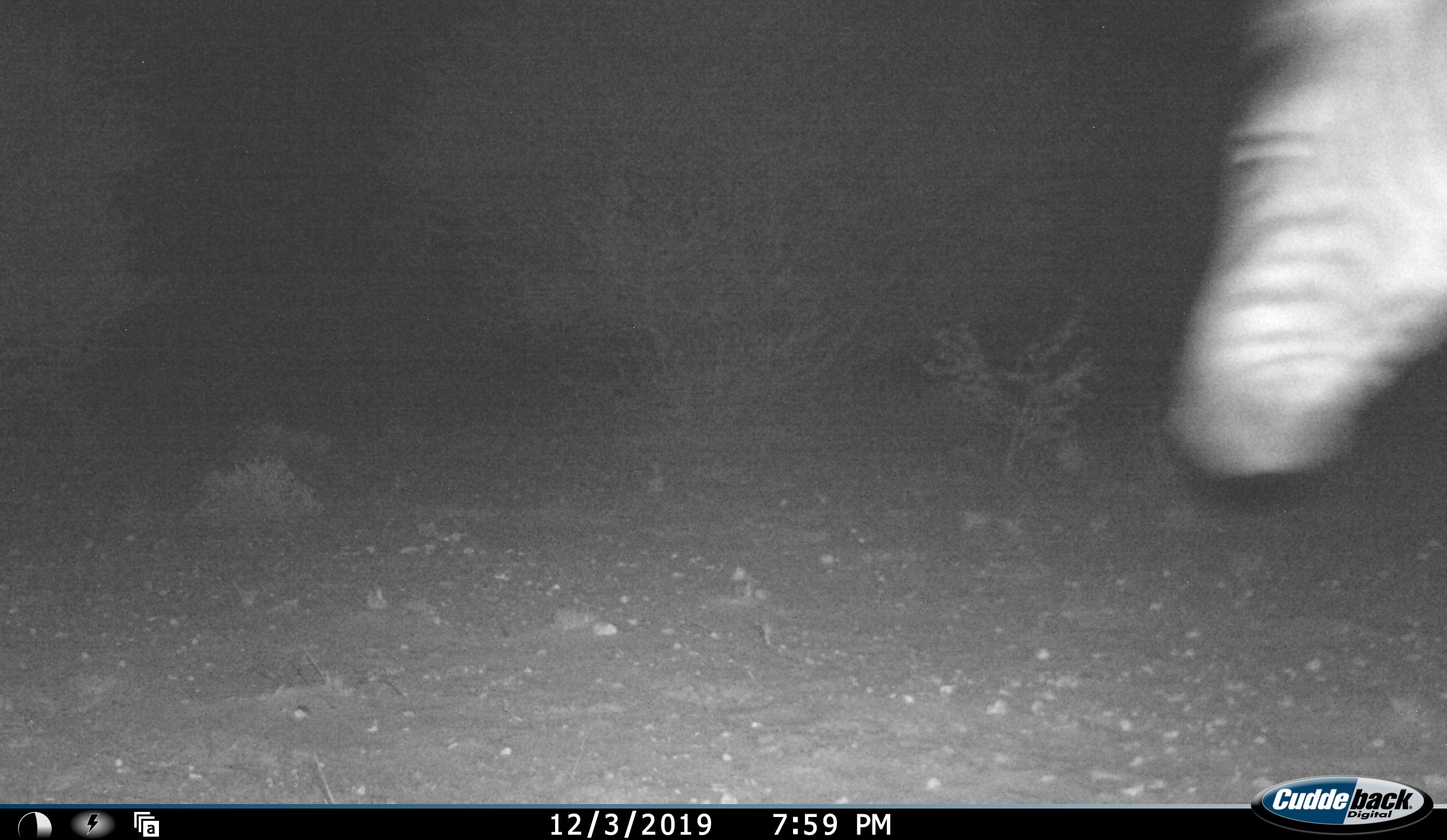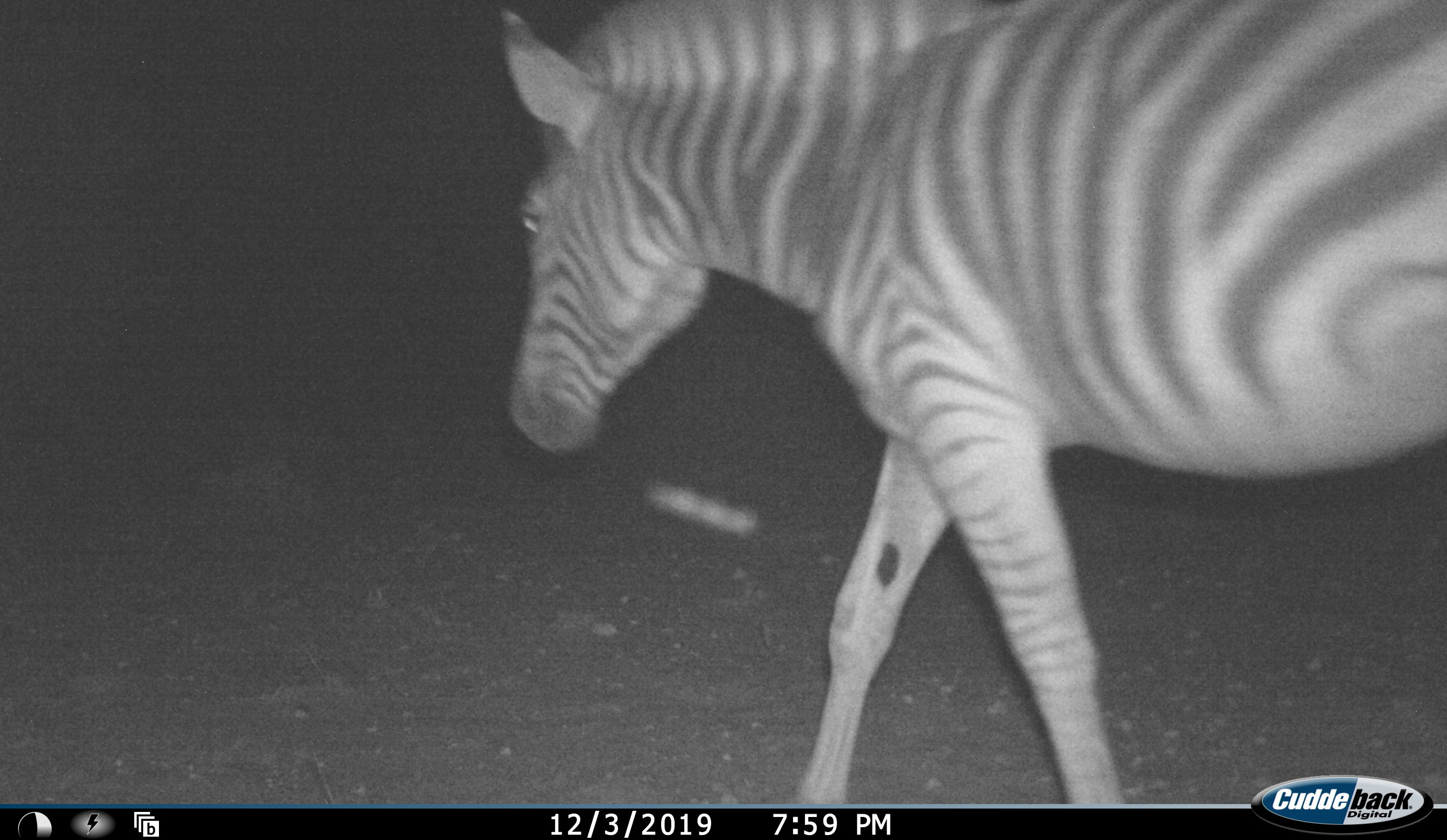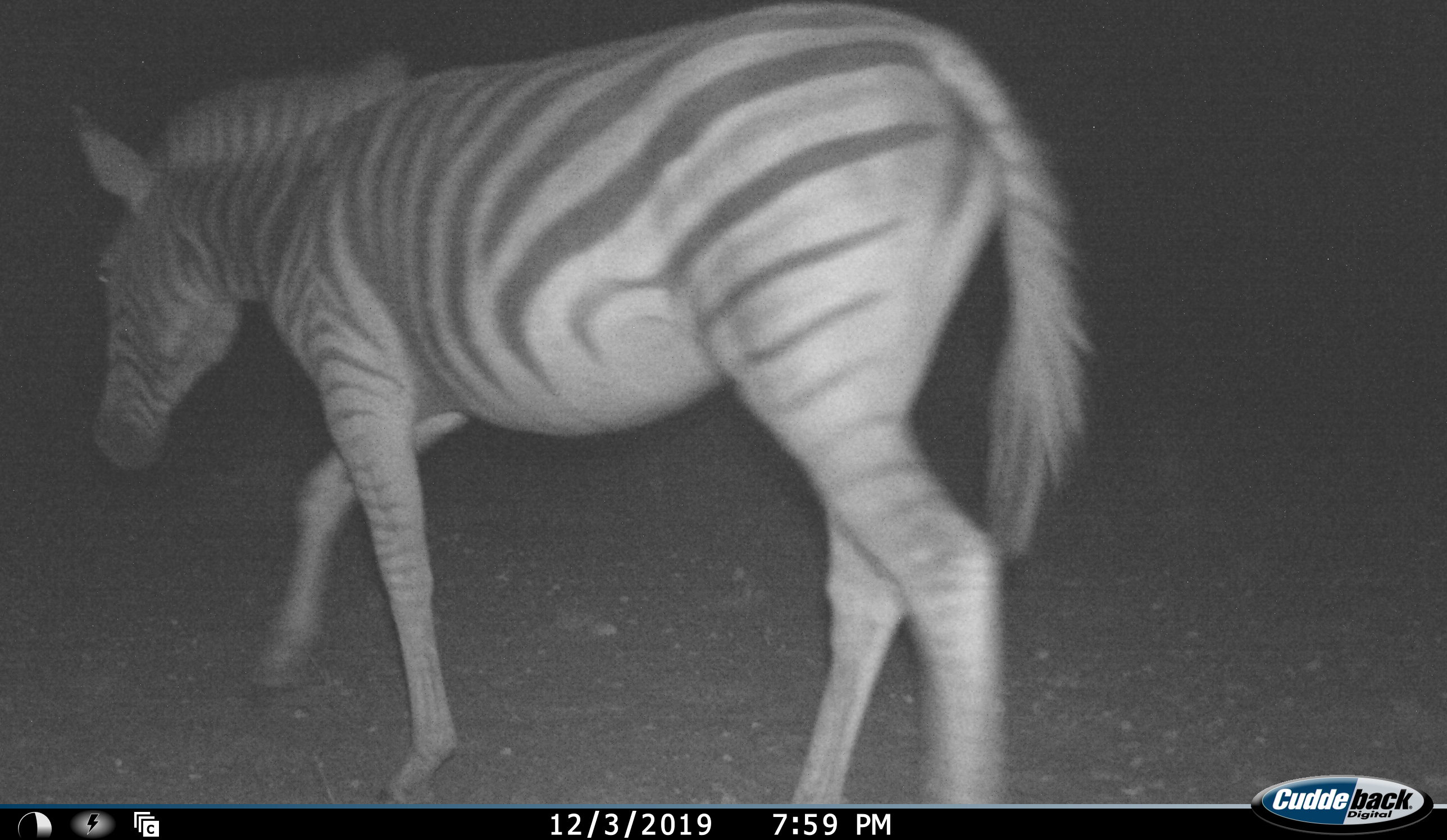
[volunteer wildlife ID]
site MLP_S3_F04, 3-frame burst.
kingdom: Animalia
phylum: Chordata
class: Mammalia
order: Perissodactyla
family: Equidae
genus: Equus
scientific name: Equus quagga burchellii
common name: burchell's zebra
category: zebraburchells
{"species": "zebraburchells (burchell's zebra) (Equus quagga burchellii)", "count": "1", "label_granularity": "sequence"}